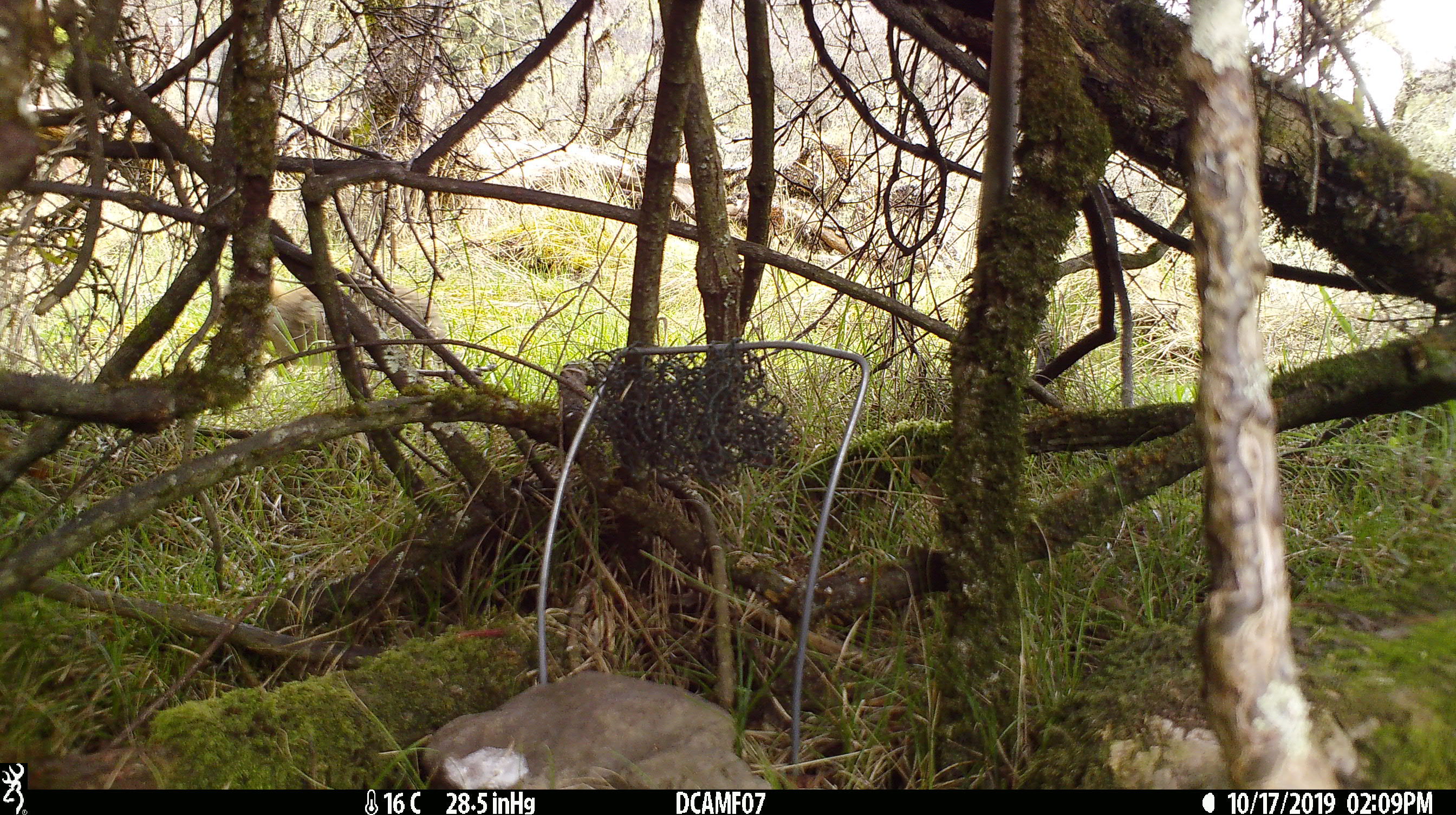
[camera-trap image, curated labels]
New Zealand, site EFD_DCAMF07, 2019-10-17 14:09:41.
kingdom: Animalia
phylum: Chordata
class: Mammalia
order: Lagomorpha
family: Leporidae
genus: Oryctolagus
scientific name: Oryctolagus cuniculus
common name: european rabbit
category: rabbit